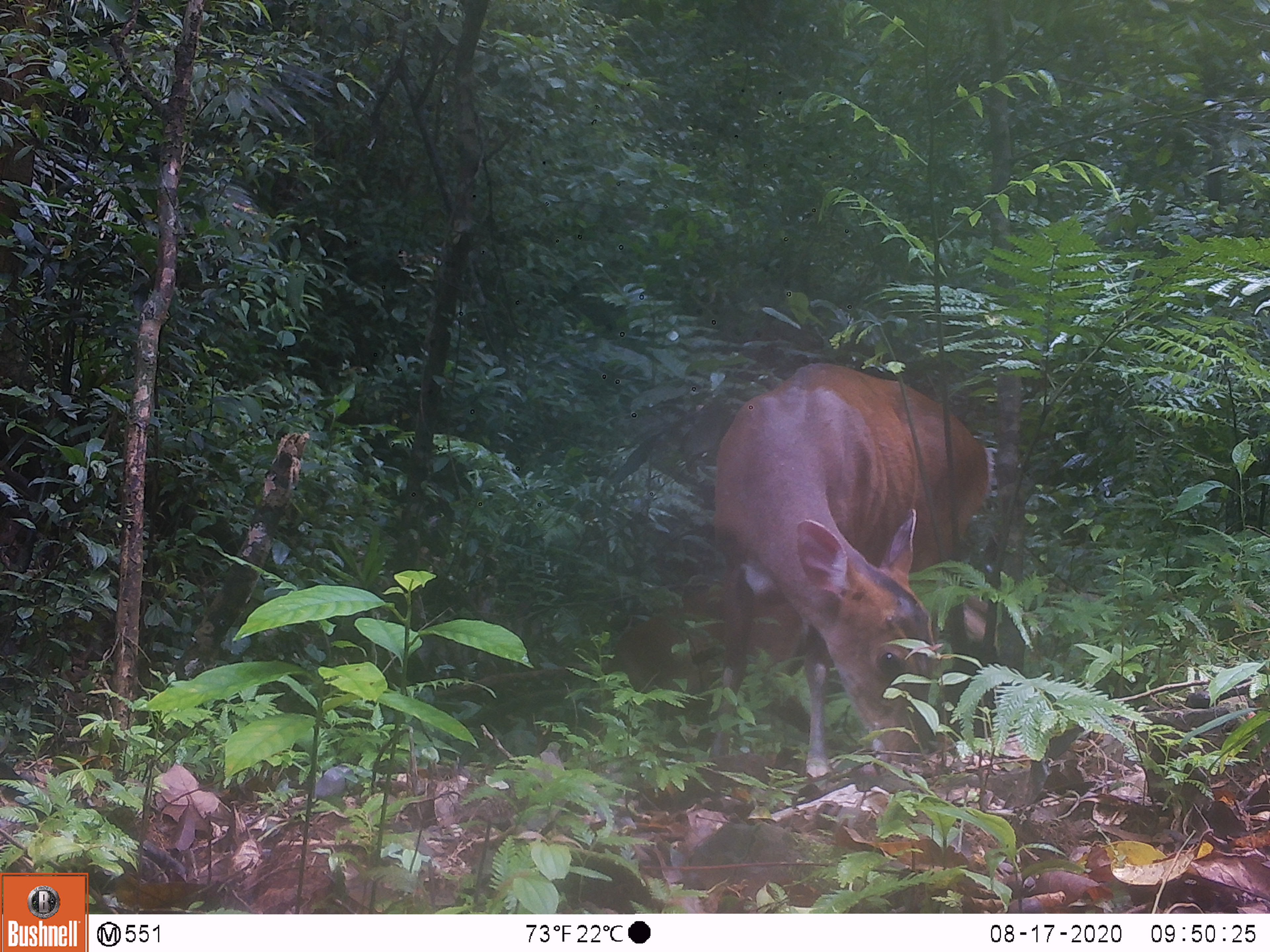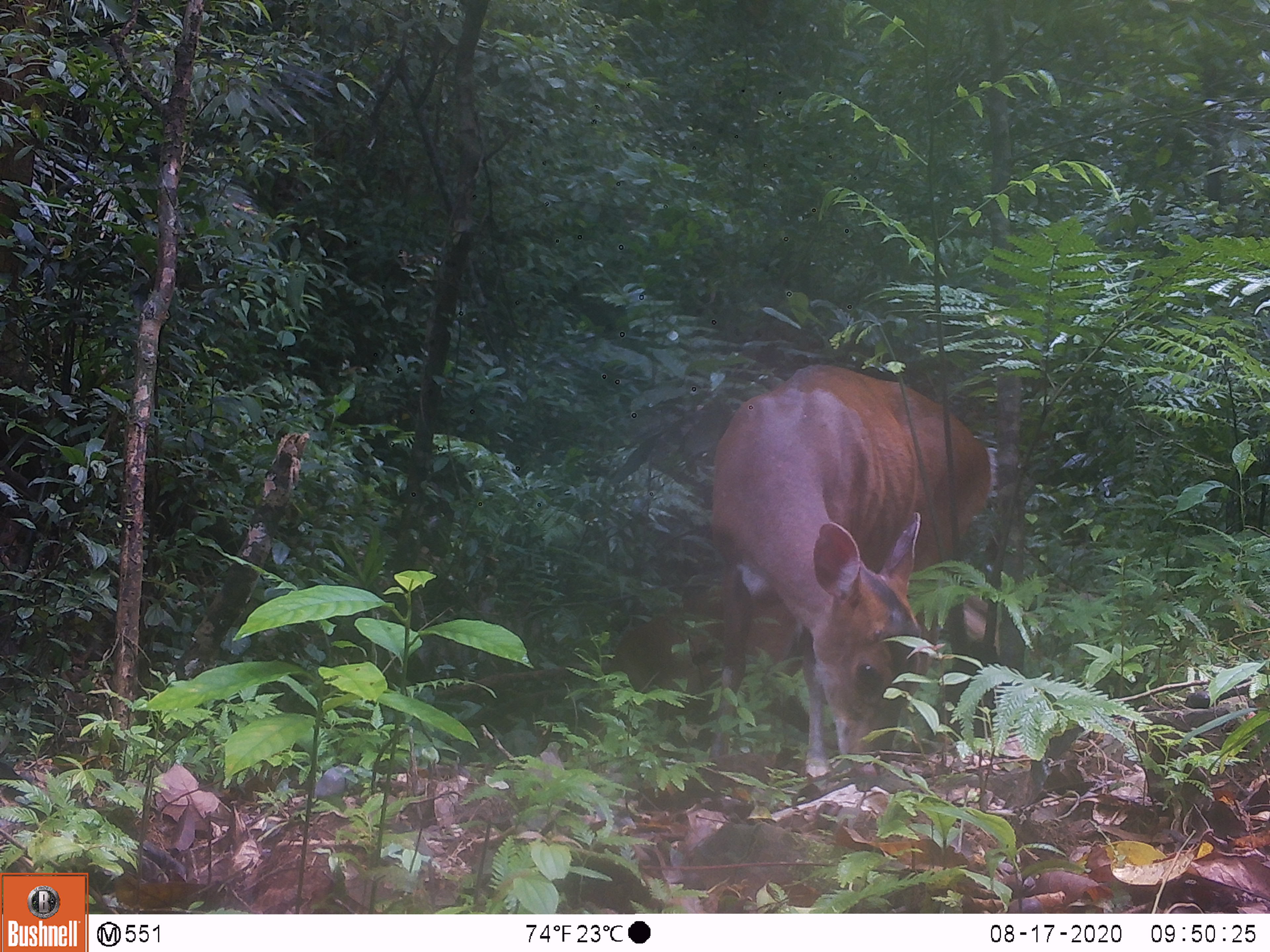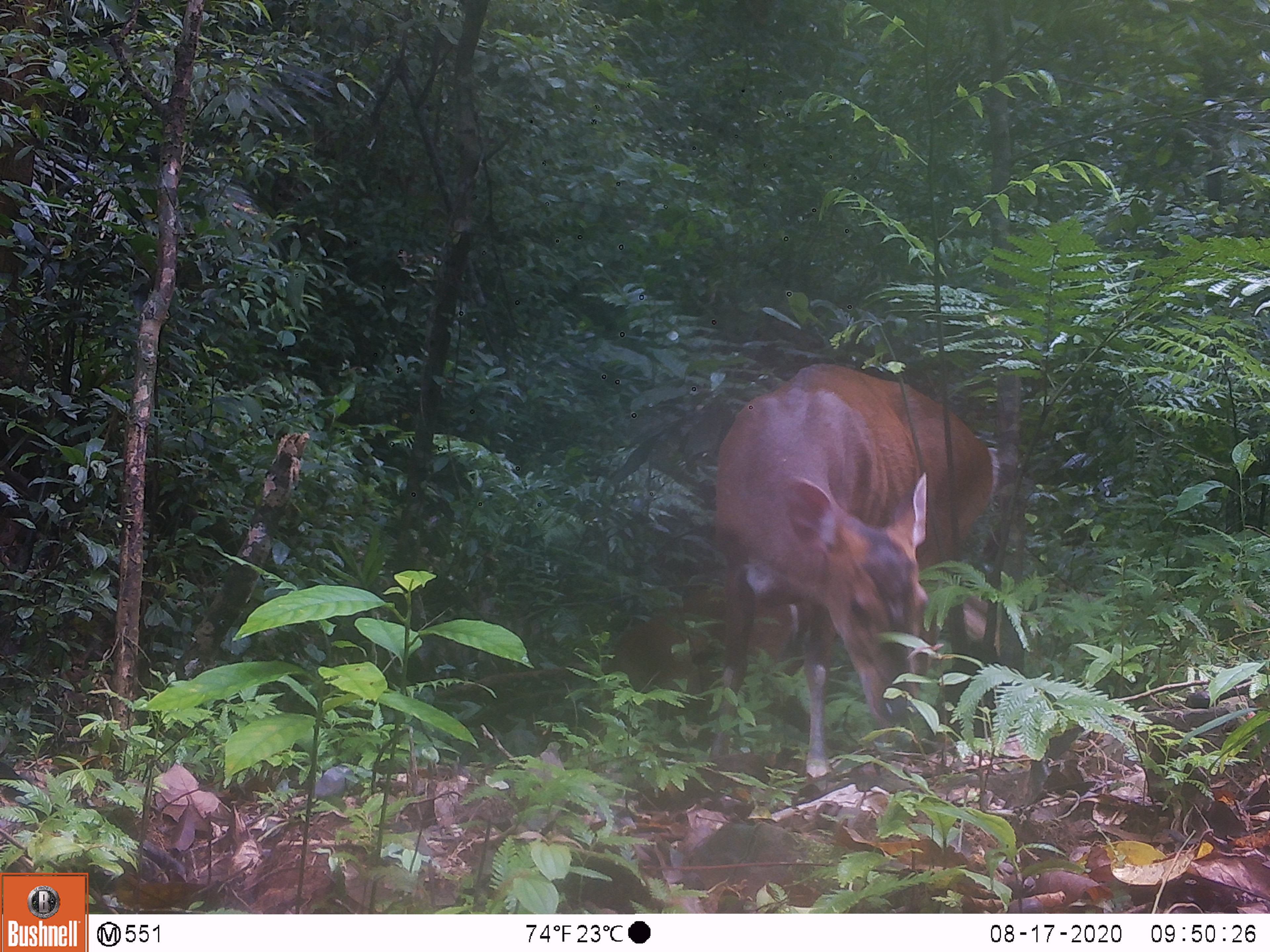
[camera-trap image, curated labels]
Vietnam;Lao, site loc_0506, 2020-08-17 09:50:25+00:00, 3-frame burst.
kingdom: Animalia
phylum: Chordata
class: Mammalia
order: Artiodactyla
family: Cervidae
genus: Muntiacus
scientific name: Muntiacus vuquangensis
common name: large-antlered muntjac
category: large antlered muntjac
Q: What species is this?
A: Large antlered muntjac (large-antlered muntjac) (Muntiacus vuquangensis).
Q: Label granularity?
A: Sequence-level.